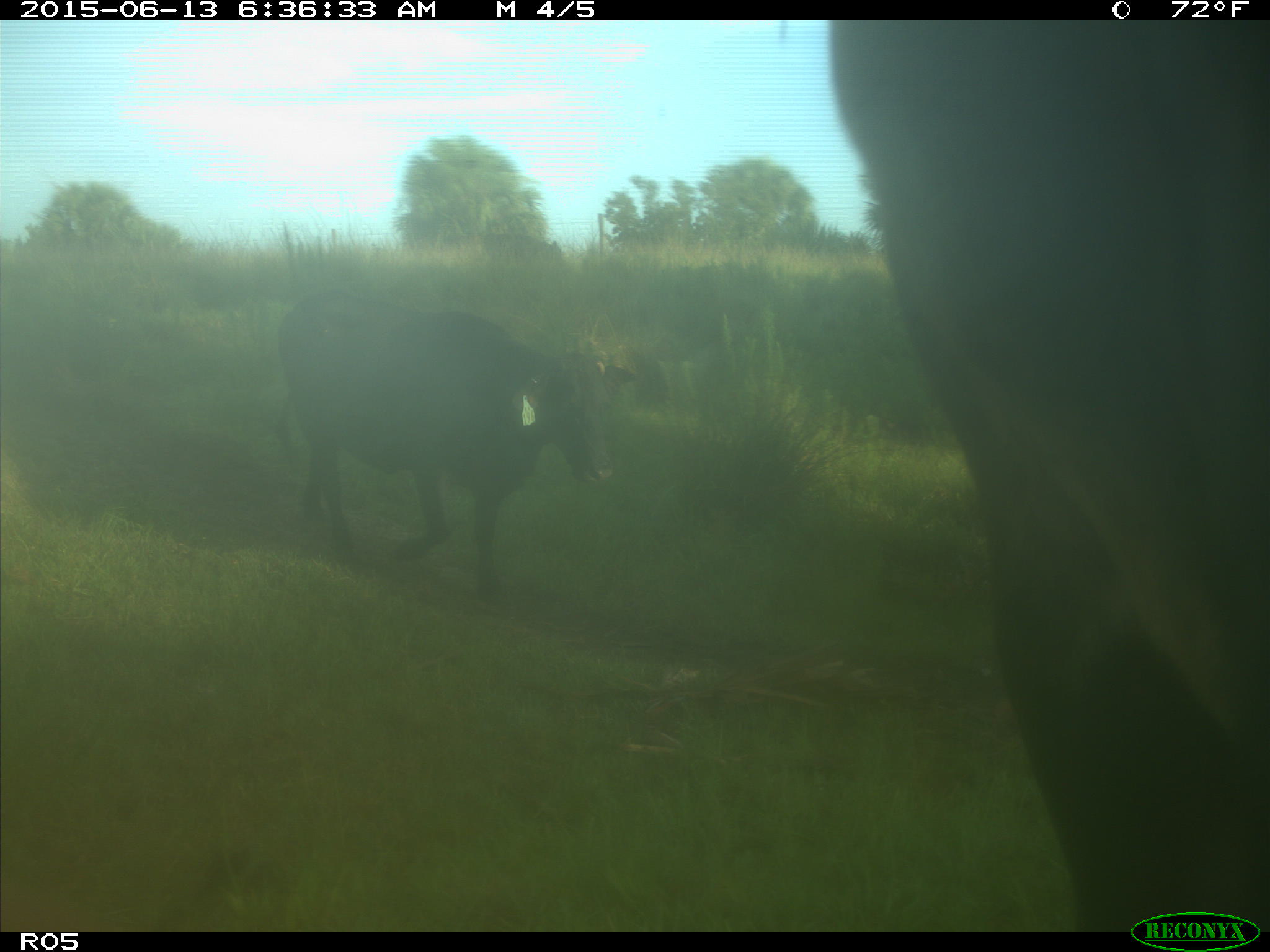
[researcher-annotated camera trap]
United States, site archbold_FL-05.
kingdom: Animalia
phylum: Chordata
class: Mammalia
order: Artiodactyla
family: Bovidae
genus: Bos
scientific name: Bos taurus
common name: domestic cow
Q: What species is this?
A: Bos taurus (domestic cow).